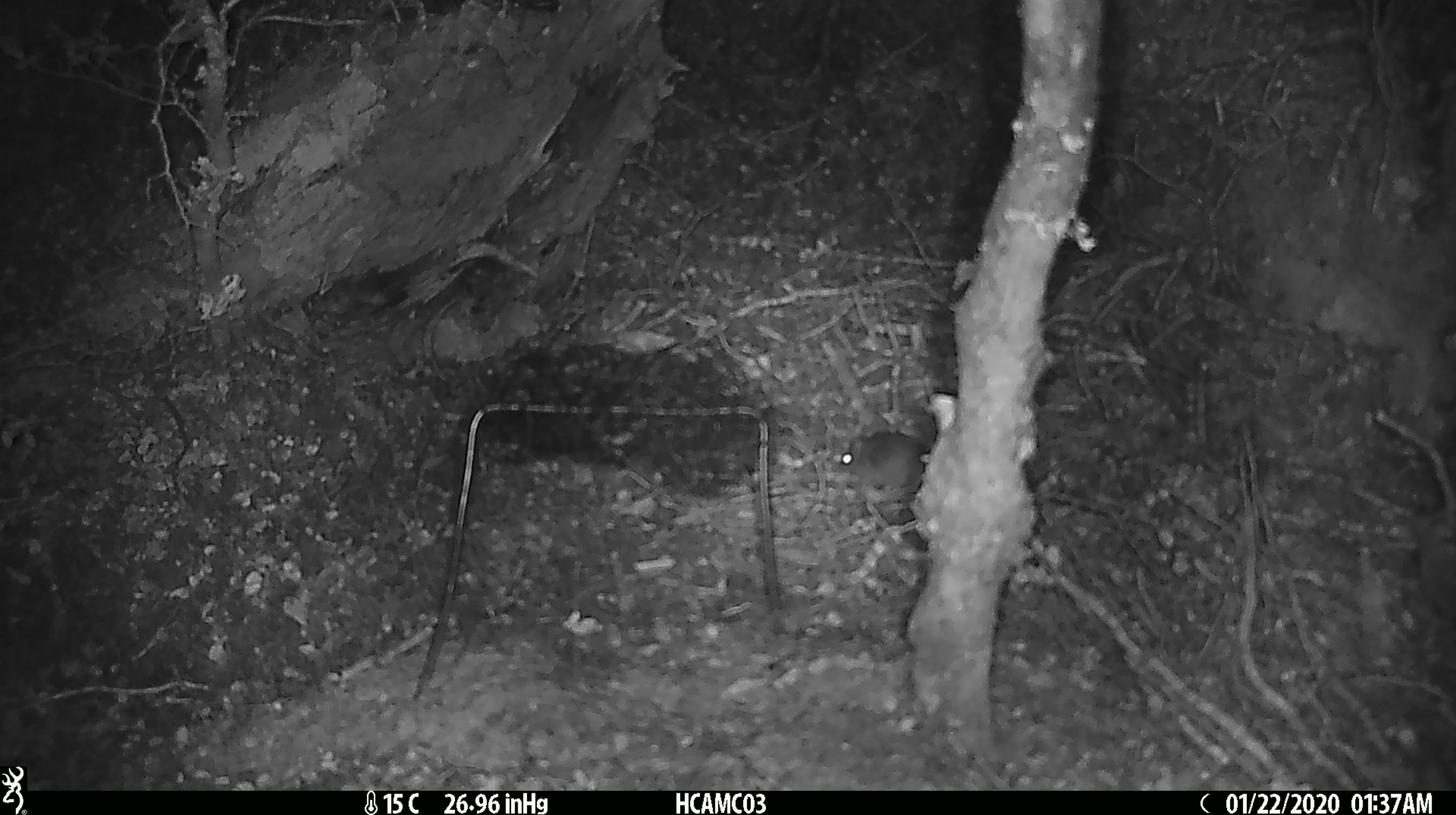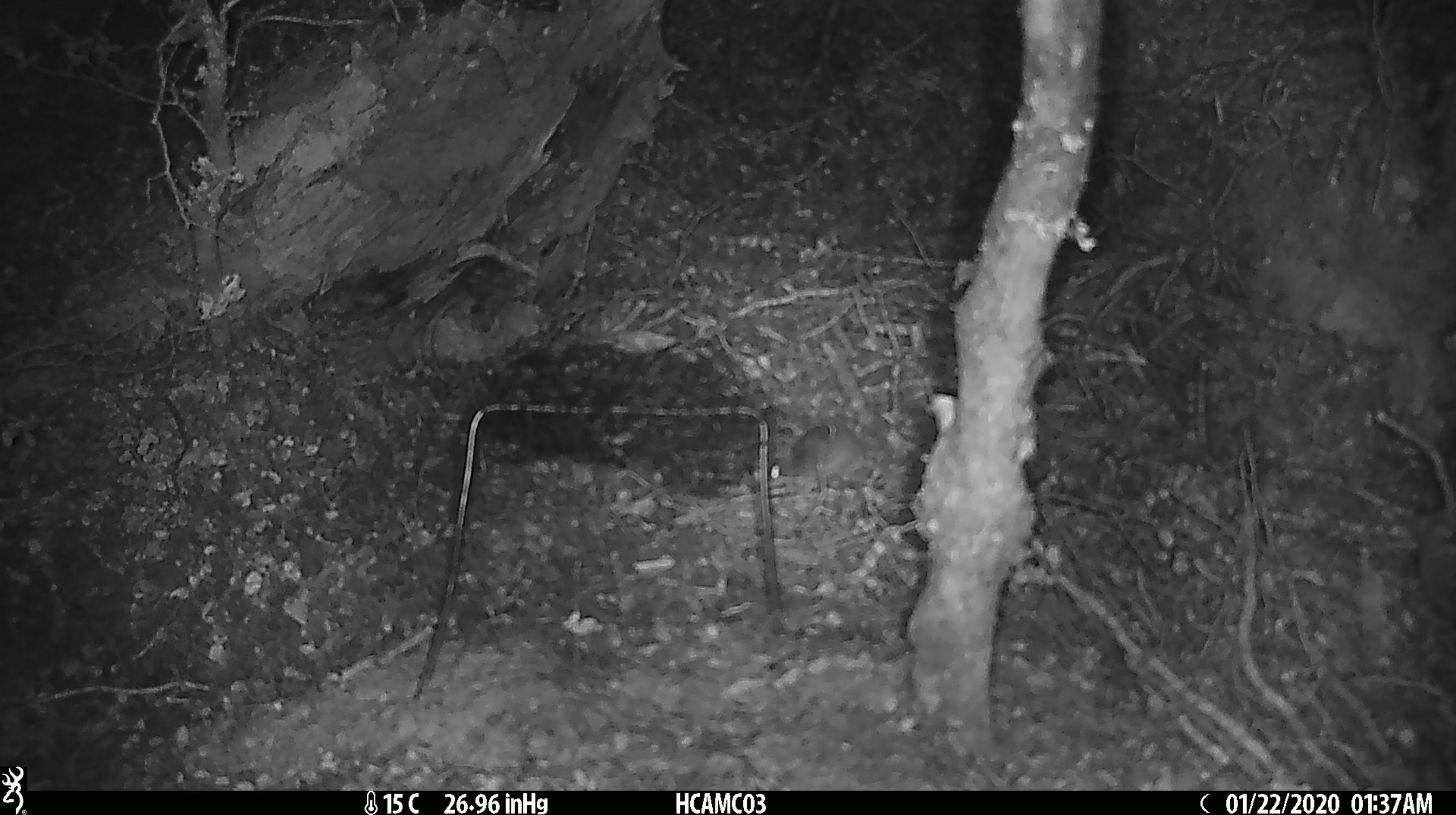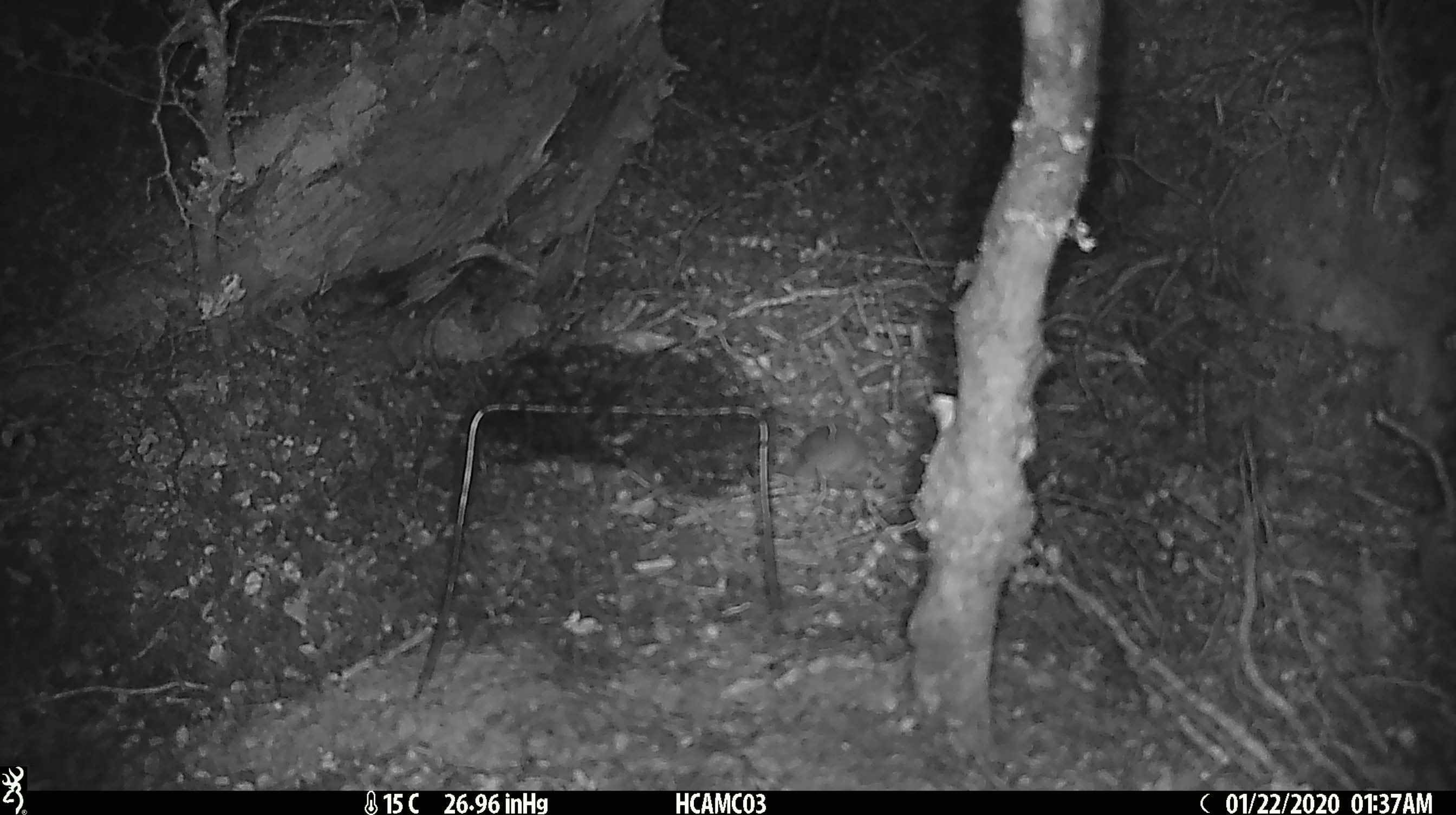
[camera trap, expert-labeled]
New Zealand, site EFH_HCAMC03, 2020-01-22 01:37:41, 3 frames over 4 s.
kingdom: Animalia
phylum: Chordata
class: Mammalia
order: Rodentia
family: Muridae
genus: Mus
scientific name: Mus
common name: mouse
Mouse (Mus).